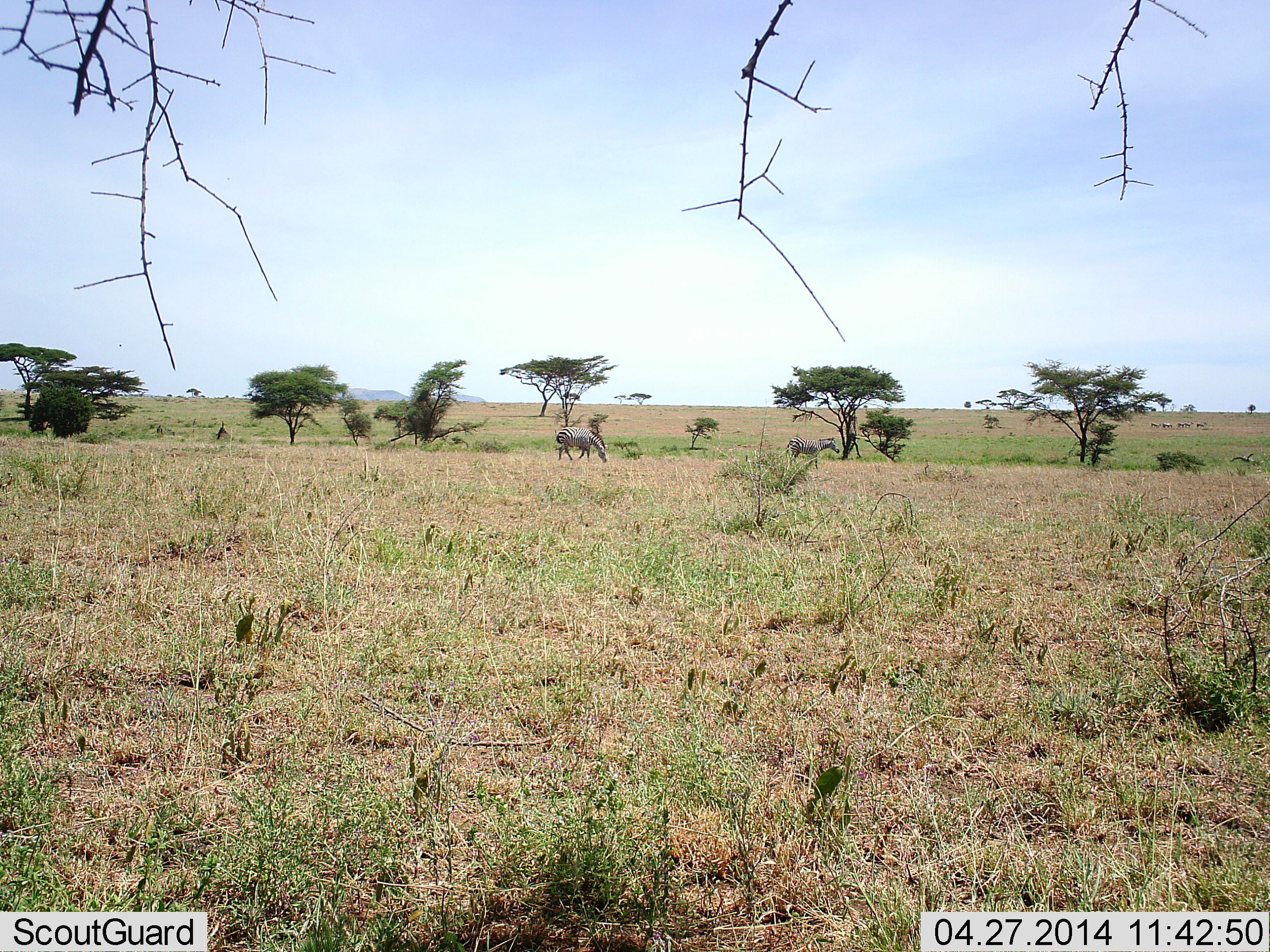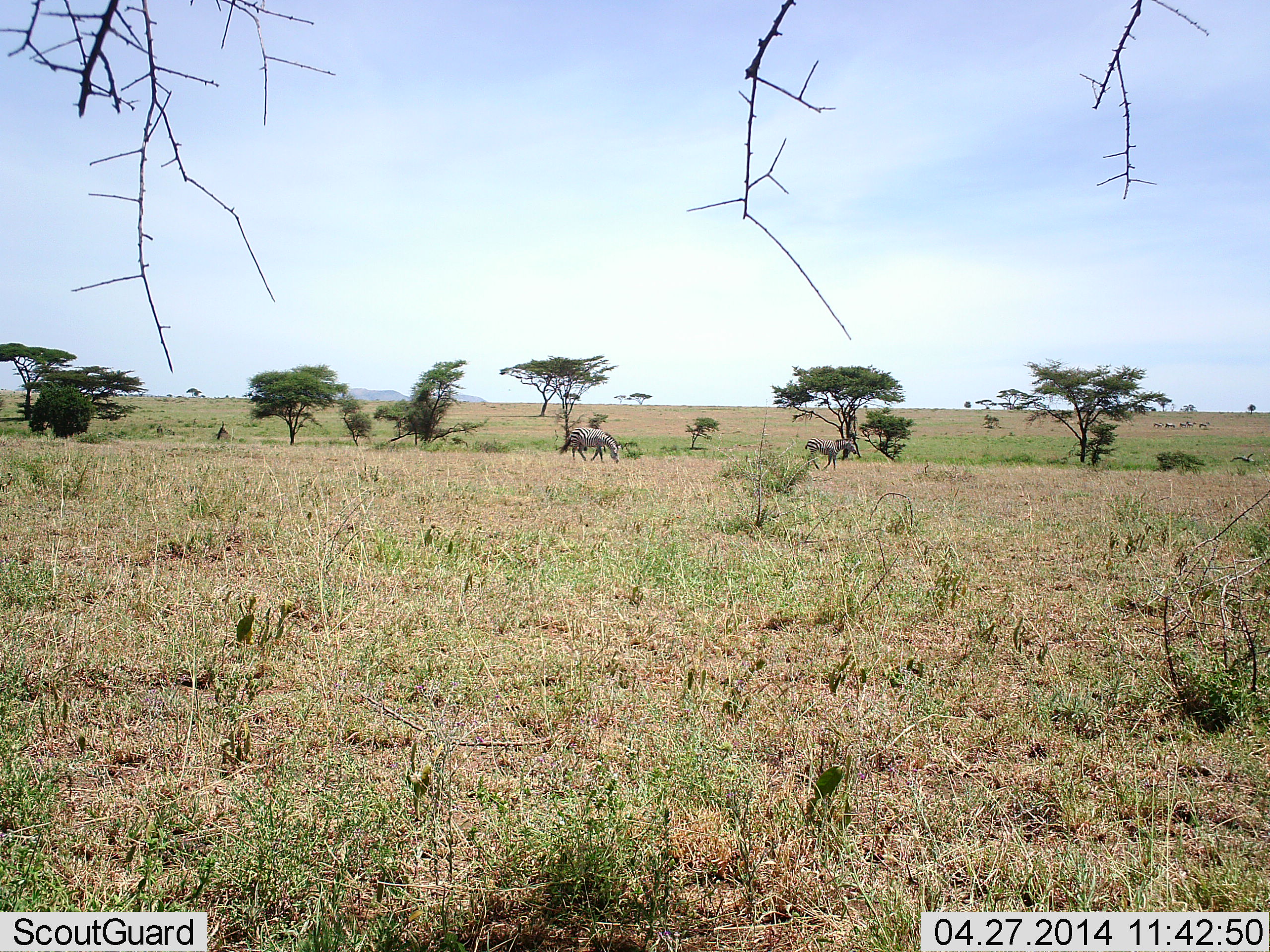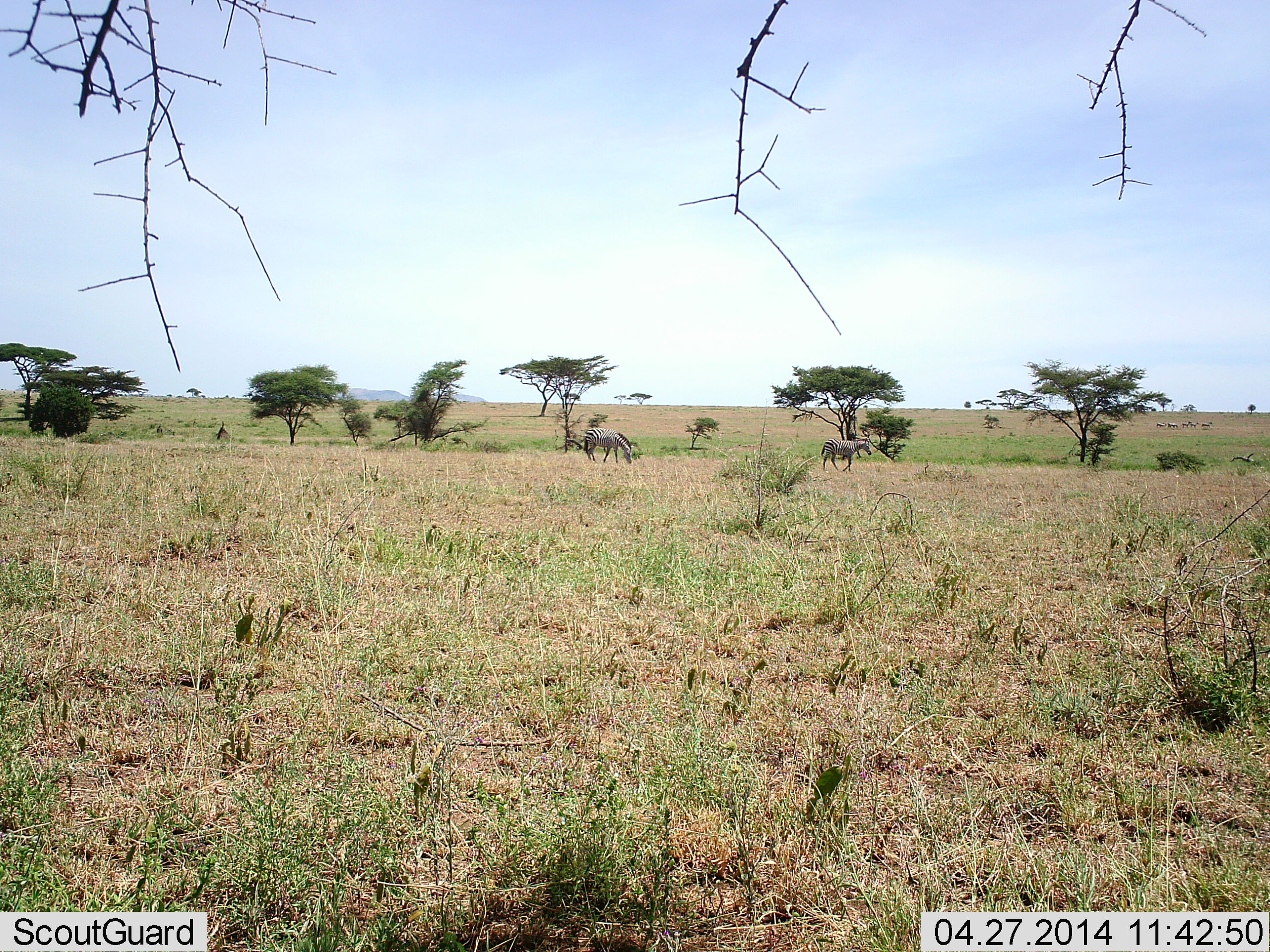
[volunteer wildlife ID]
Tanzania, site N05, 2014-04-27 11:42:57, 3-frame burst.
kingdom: Animalia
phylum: Chordata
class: Mammalia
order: Perissodactyla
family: Equidae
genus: Equus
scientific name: Equus quagga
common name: plains zebra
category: zebra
Zebra (plains zebra) (Equus quagga), count 2. Behavior (volunteer vote fractions): standing 0%, resting 0%, moving 90%, interacting 0%. Young present (vote fraction): 20%. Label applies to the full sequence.